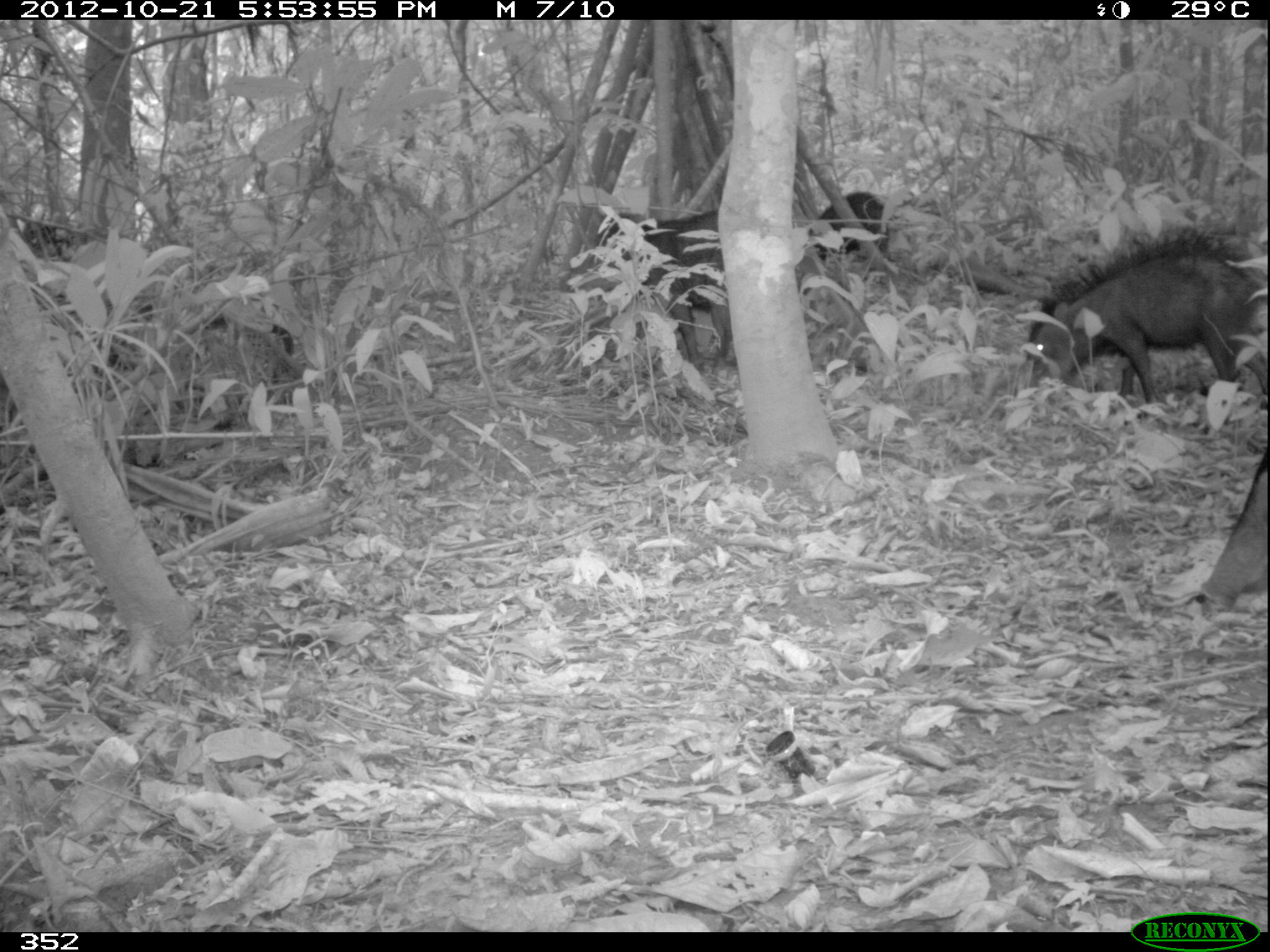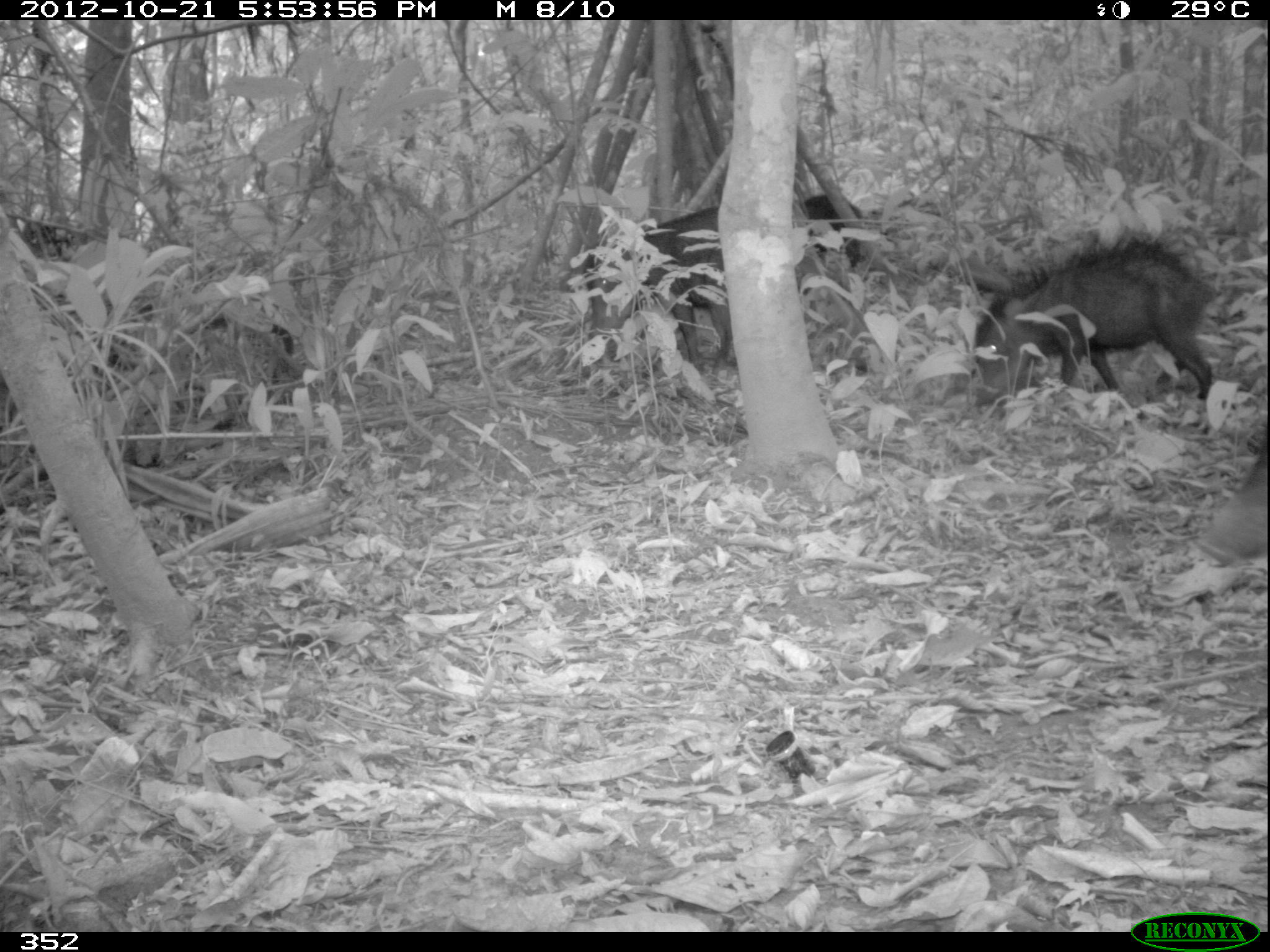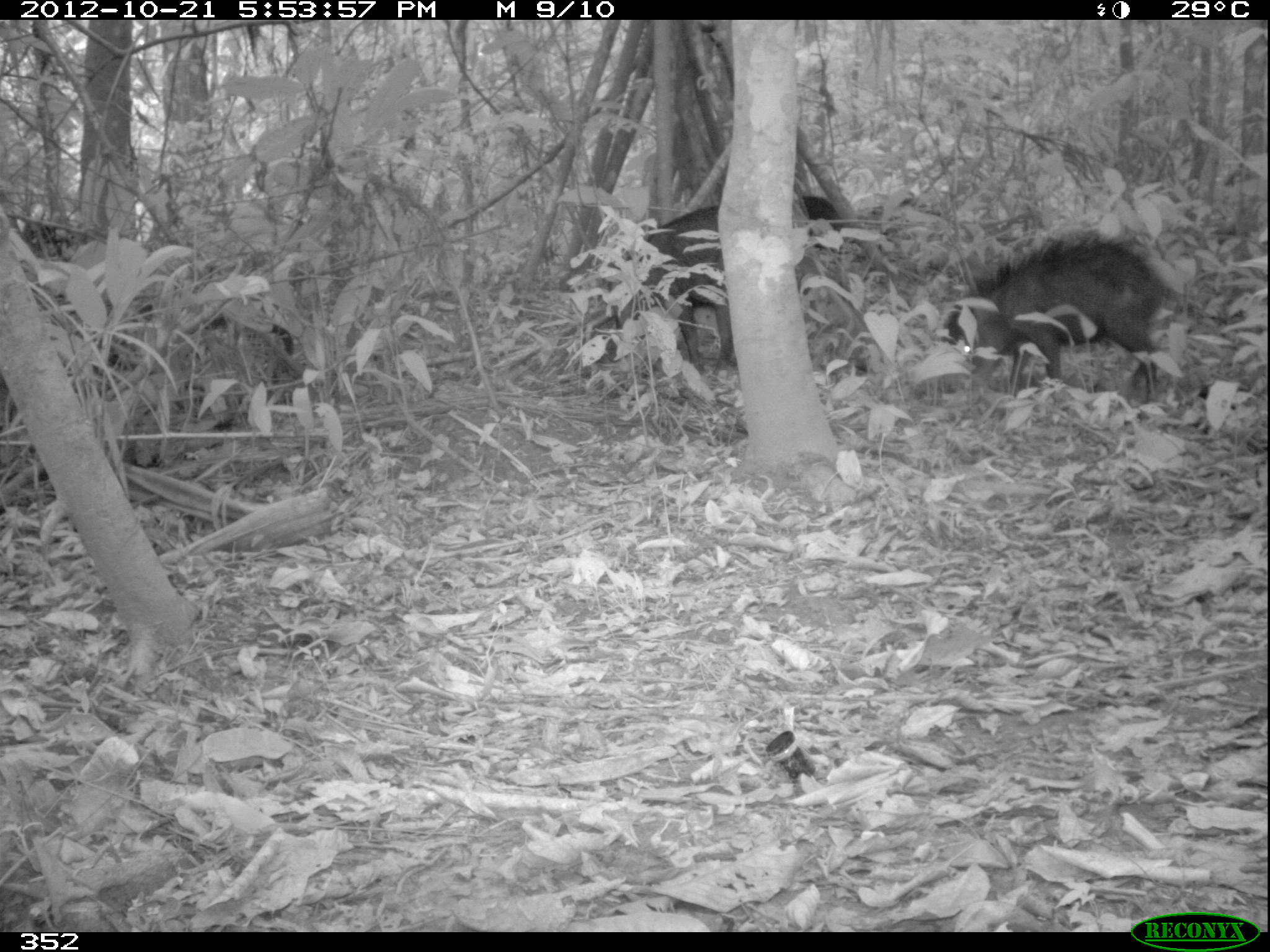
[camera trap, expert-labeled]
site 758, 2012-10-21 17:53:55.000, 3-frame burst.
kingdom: Animalia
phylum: Chordata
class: Mammalia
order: Artiodactyla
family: Tayassuidae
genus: Tayassu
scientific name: Tayassu pecari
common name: white-lipped peccary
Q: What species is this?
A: Tayassu pecari (white-lipped peccary).